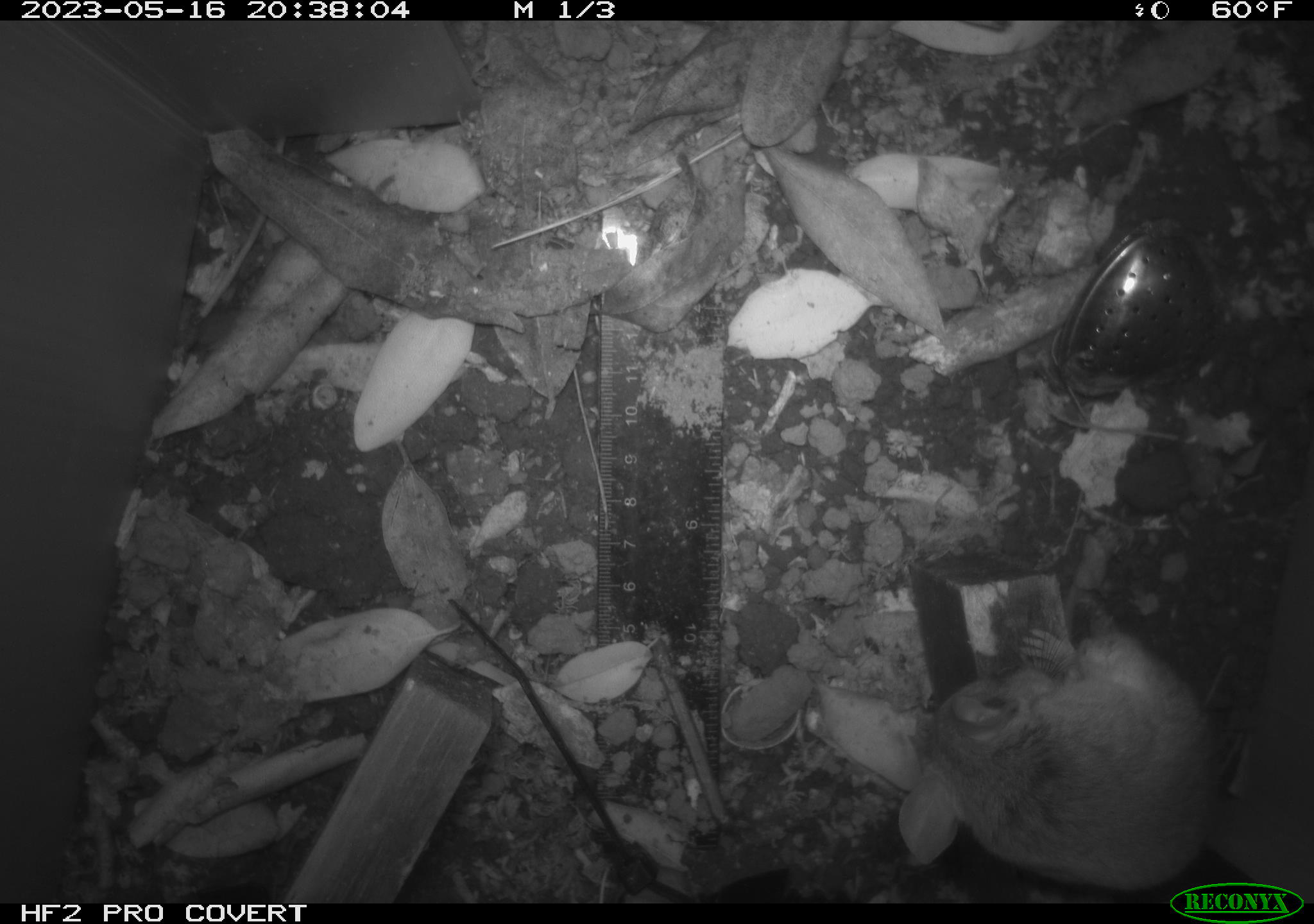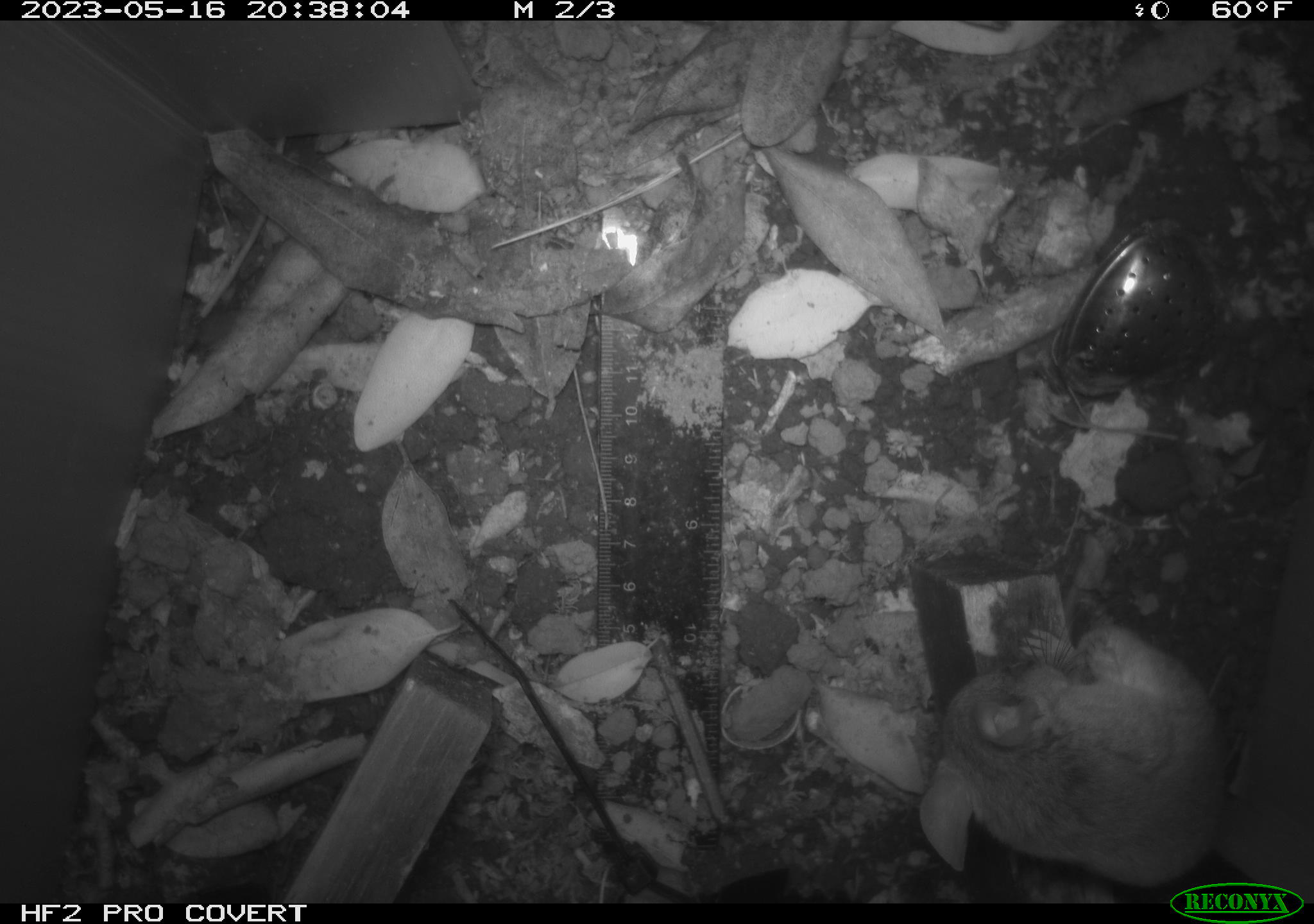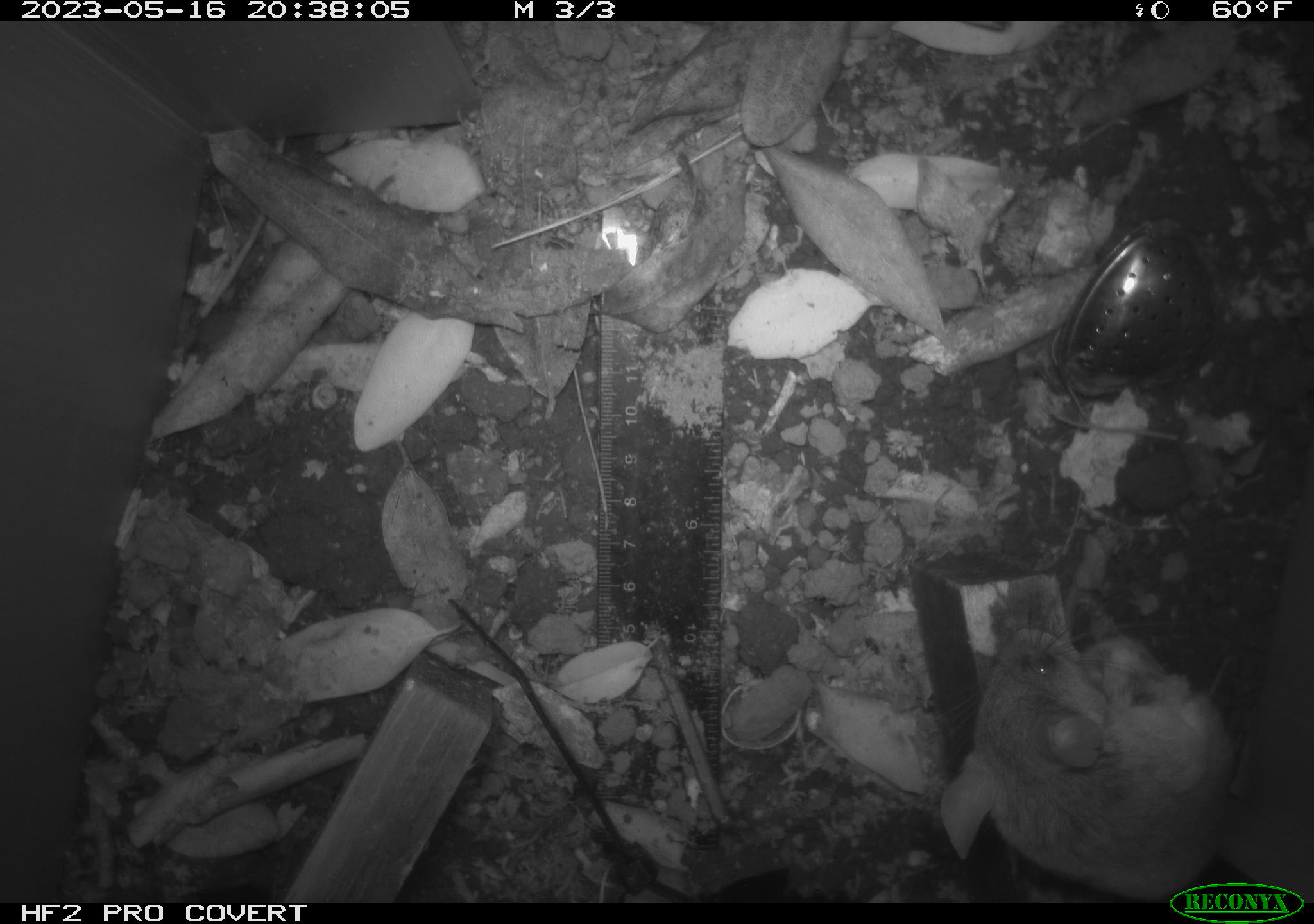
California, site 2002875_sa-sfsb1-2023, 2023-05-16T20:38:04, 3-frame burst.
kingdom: Animalia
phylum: Chordata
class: Mammalia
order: Rodentia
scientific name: Rodentia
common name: mouse species